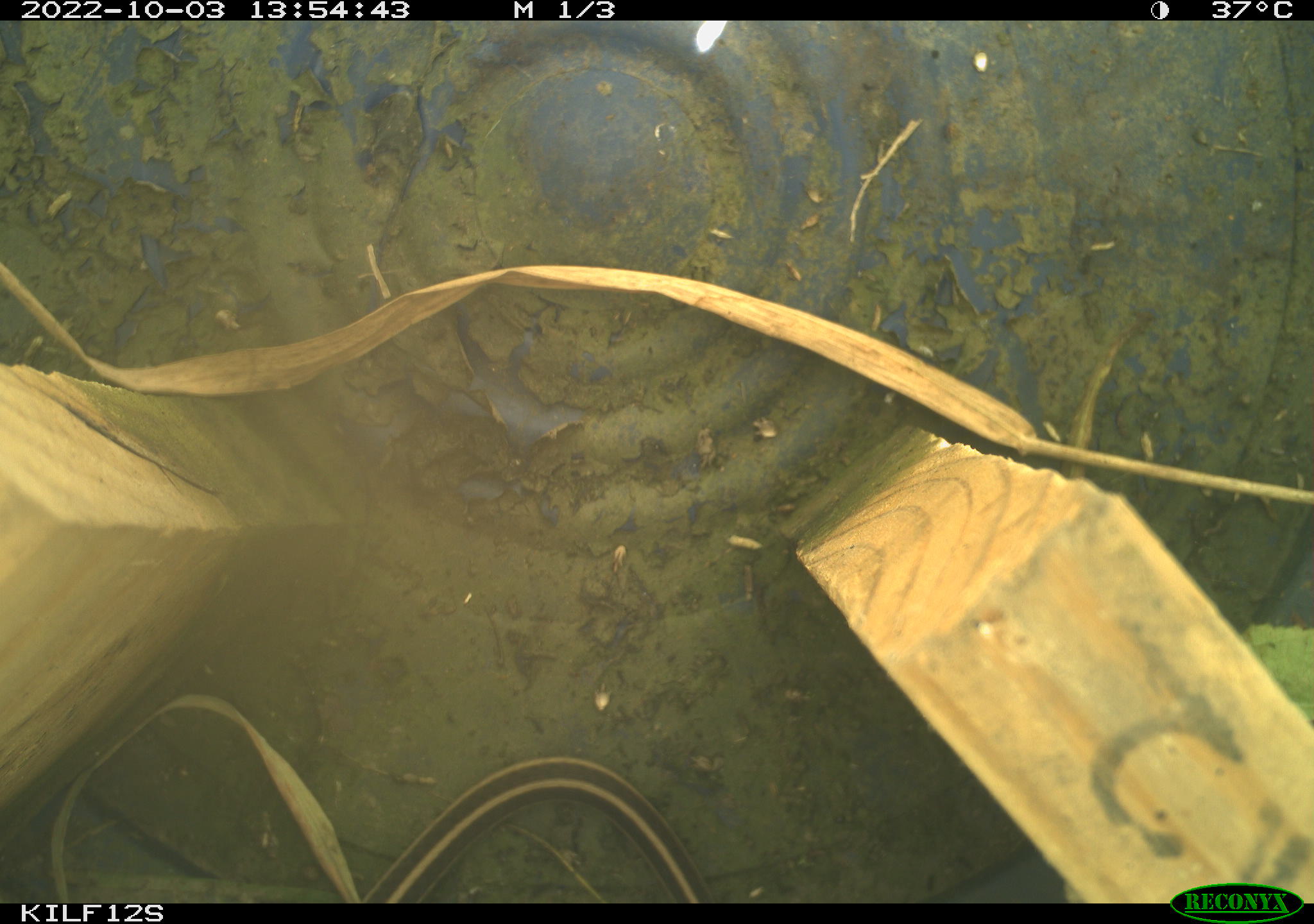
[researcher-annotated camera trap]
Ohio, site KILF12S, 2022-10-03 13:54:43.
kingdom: Animalia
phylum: Chordata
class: Reptilia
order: Squamata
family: Colubridae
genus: Thamnophis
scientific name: Thamnophis sirtalis sirtalis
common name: eastern gartersnake